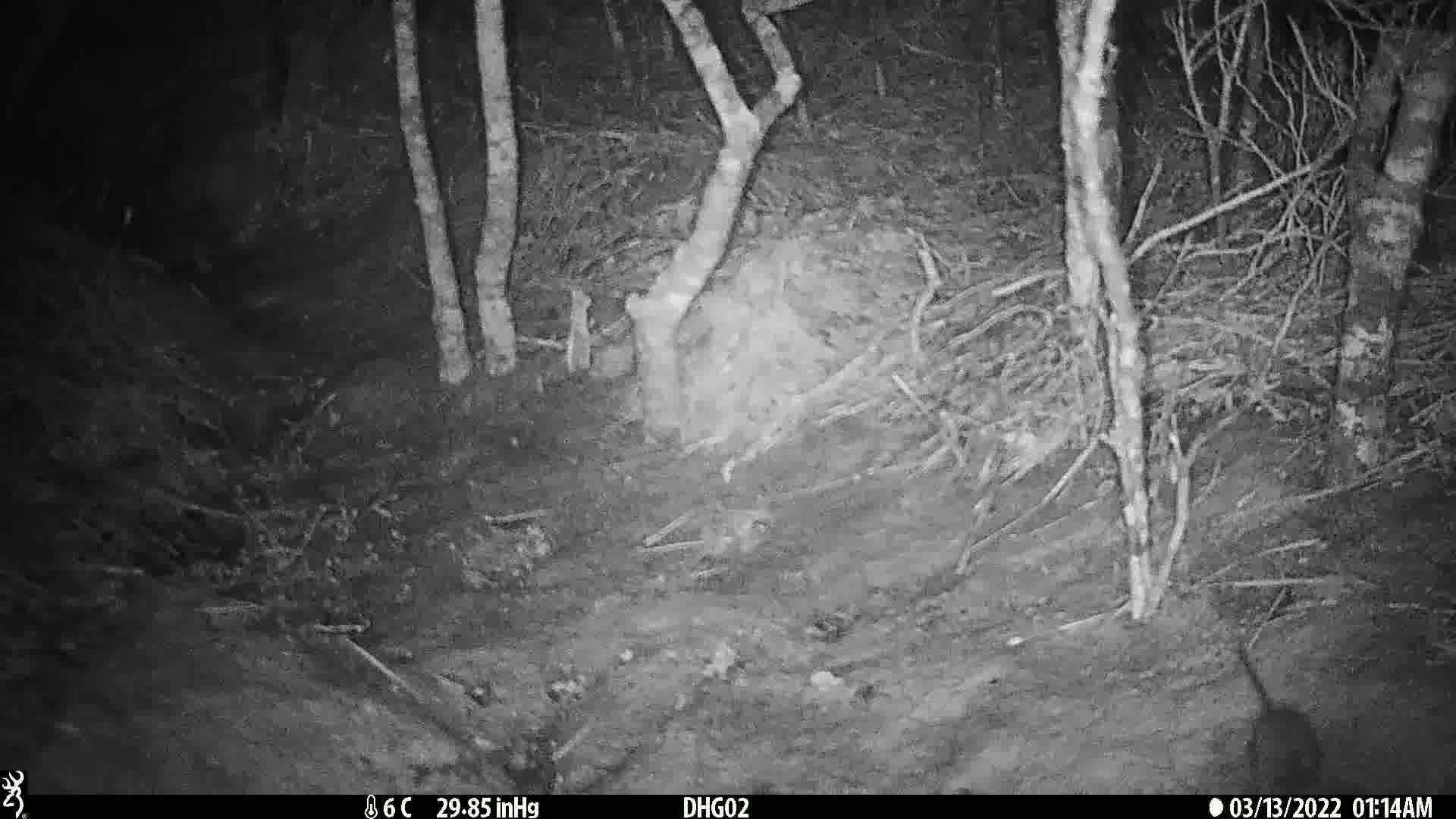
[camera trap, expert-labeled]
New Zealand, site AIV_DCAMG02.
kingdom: Animalia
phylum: Chordata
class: Mammalia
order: Rodentia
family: Muridae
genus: Mus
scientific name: Mus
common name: mouse